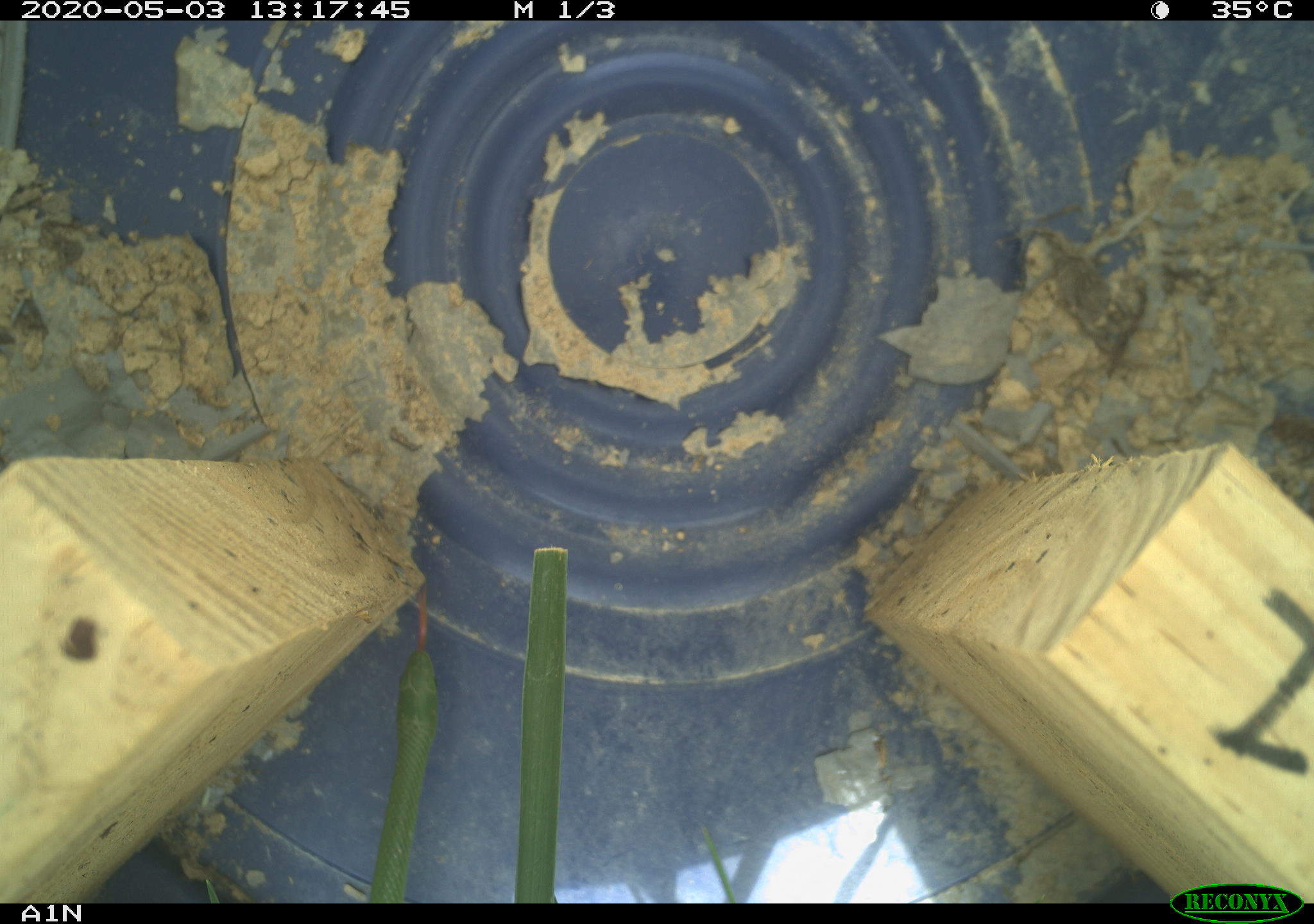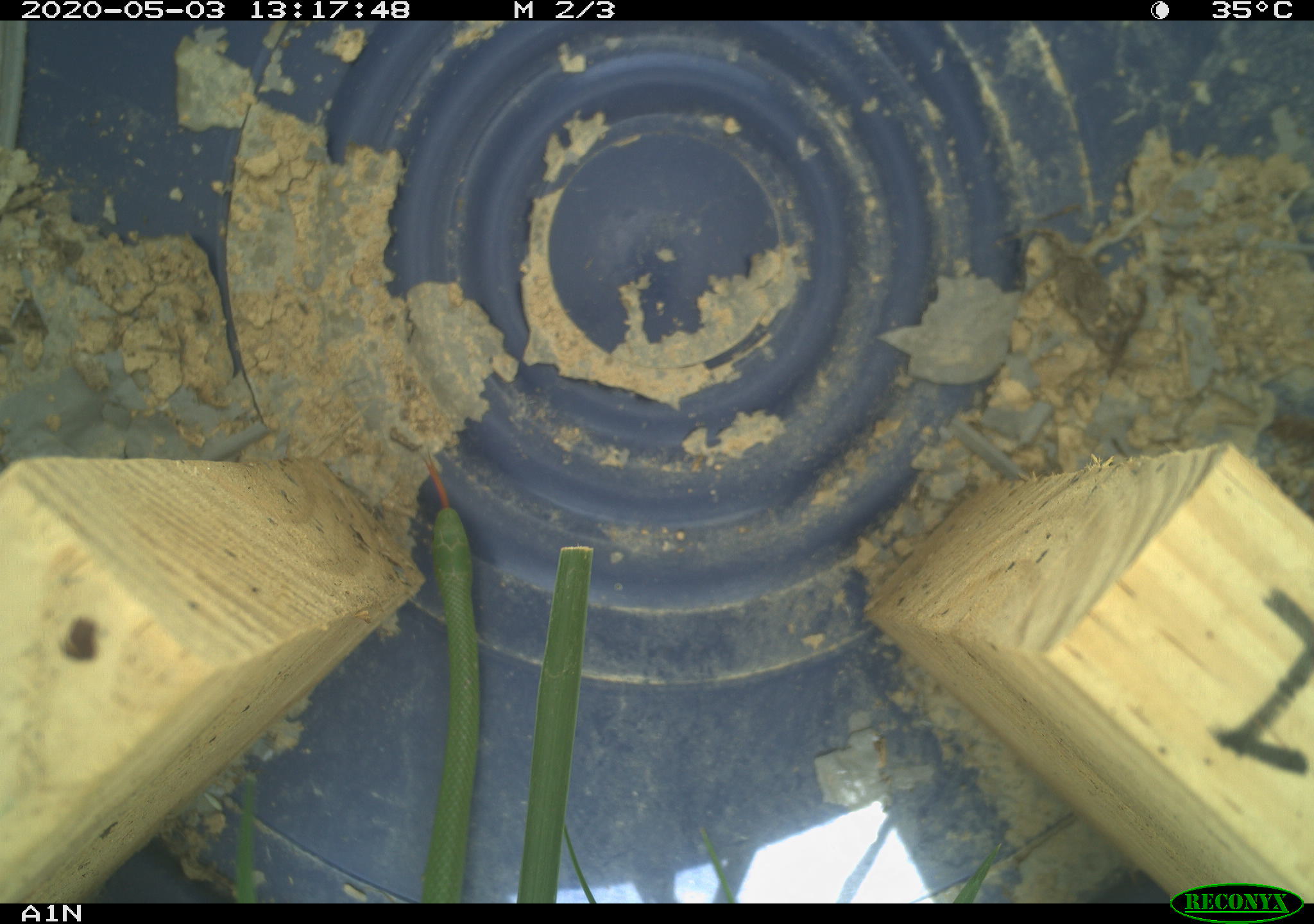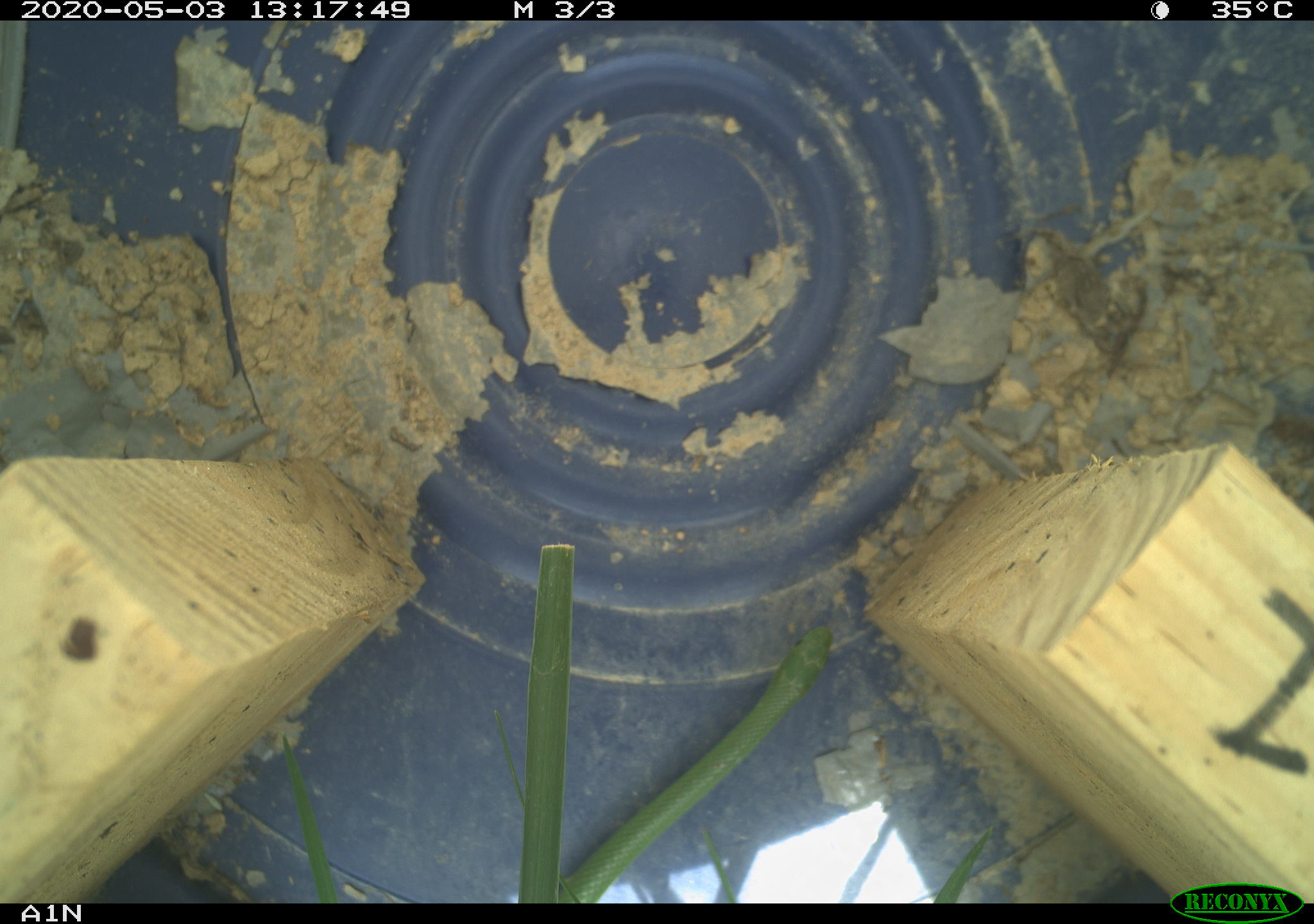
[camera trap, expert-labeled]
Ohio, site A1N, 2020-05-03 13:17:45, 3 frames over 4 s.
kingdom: Animalia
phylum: Chordata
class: Reptilia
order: Squamata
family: Colubridae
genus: Opheodrys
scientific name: Opheodrys vernalis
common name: smooth greensnake